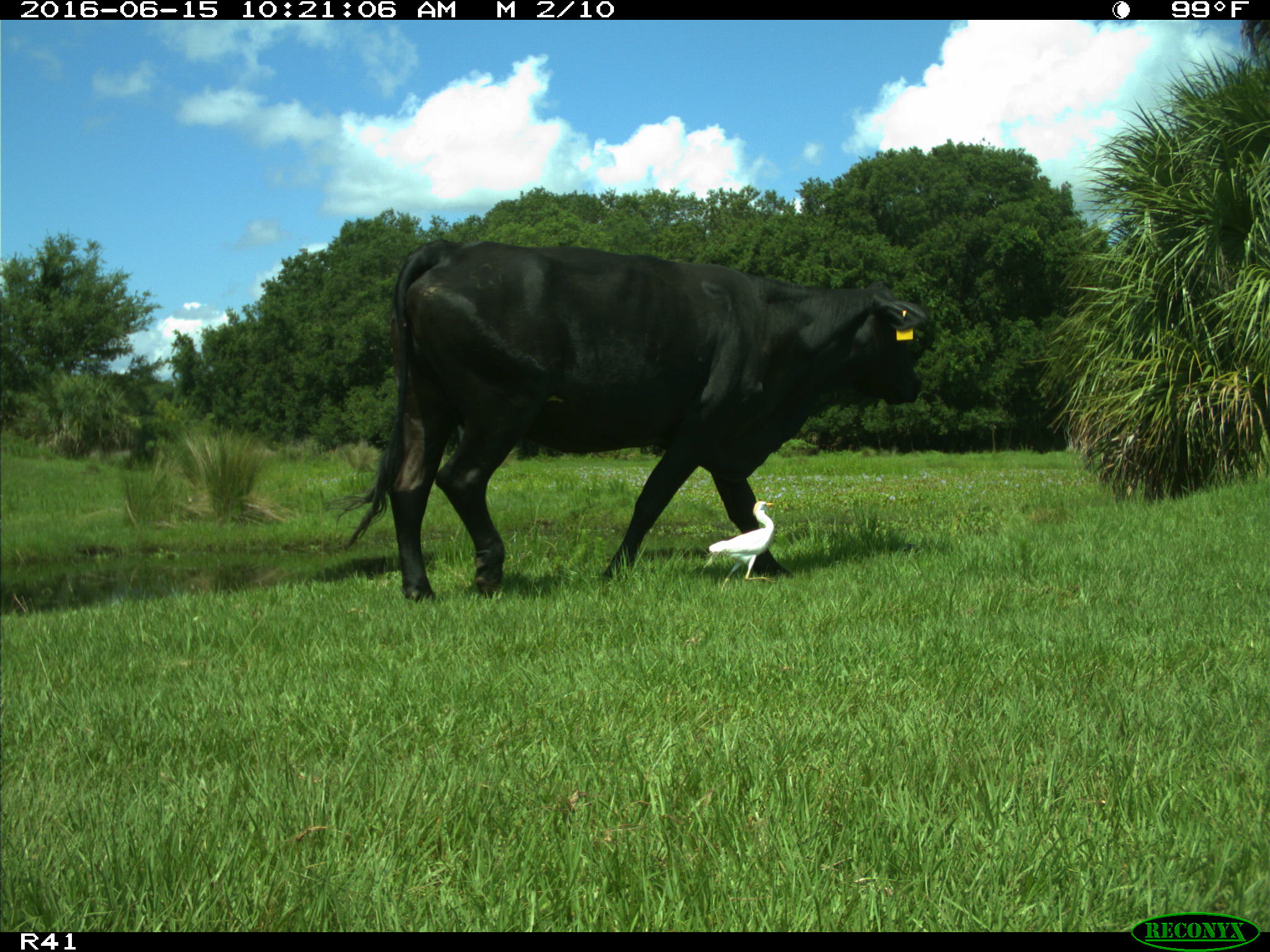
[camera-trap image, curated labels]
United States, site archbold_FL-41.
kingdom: Animalia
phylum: Chordata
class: Mammalia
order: Artiodactyla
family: Bovidae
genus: Bos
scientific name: Bos taurus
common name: domestic cow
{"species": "Bos taurus (domestic cow)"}